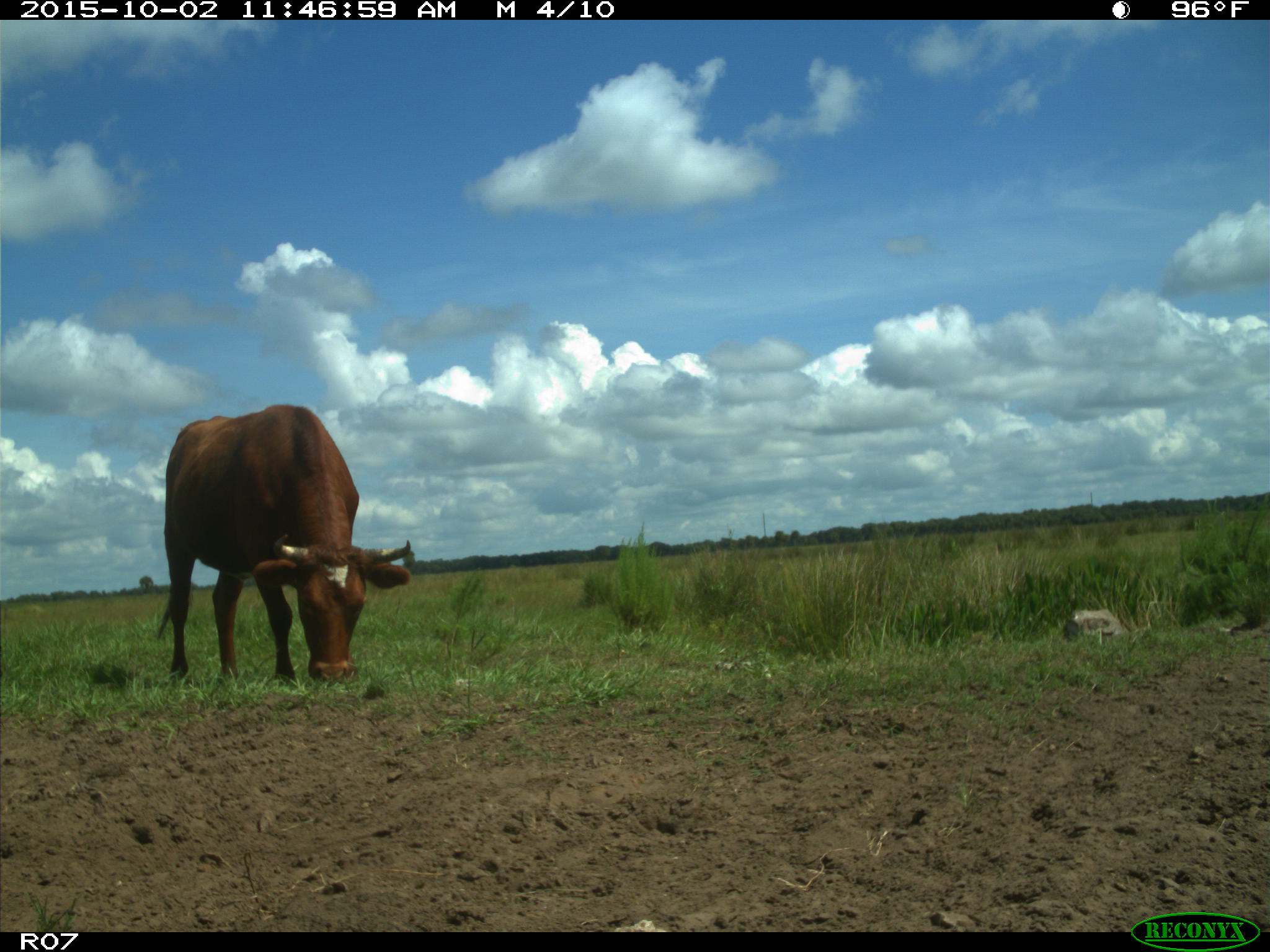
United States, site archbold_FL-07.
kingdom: Animalia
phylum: Chordata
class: Mammalia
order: Artiodactyla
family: Bovidae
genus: Bos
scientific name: Bos taurus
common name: domestic cow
Bos taurus (domestic cow).